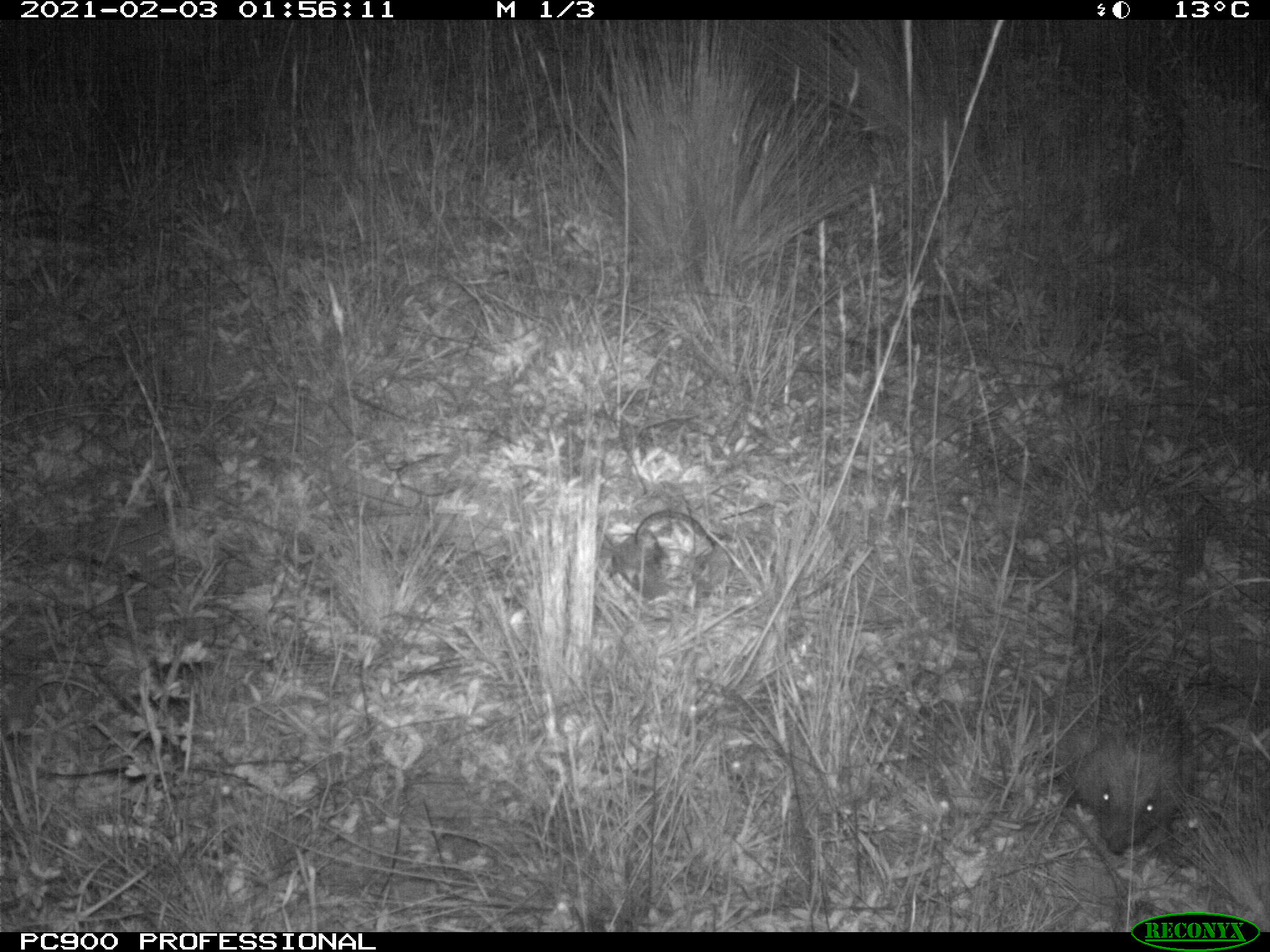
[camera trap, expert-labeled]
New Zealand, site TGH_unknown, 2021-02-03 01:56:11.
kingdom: Animalia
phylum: Chordata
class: Mammalia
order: Eulipotyphla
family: Erinaceidae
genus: Erinaceus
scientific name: Erinaceus europaeus europaeus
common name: european hedgehog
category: hedgehog